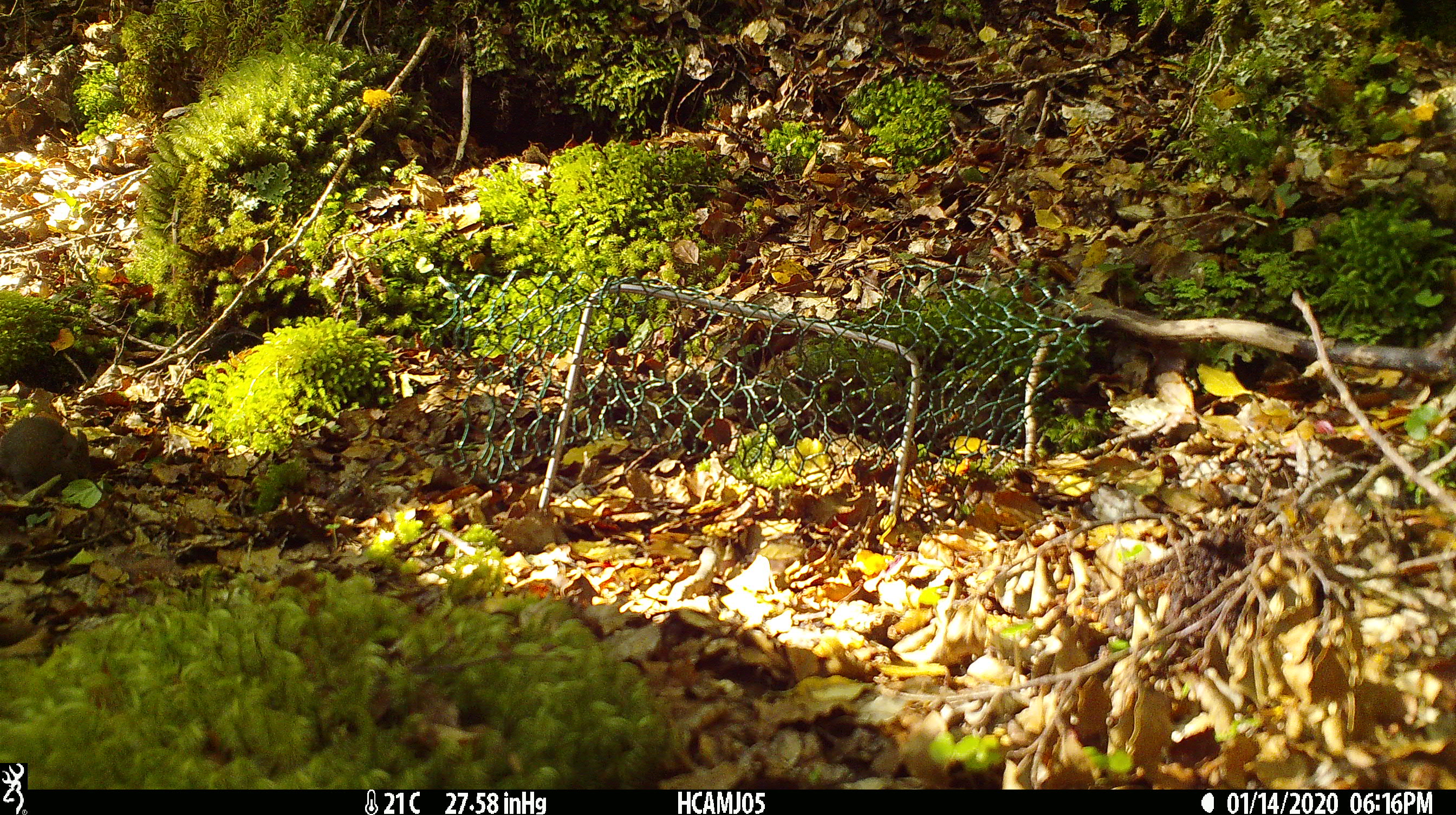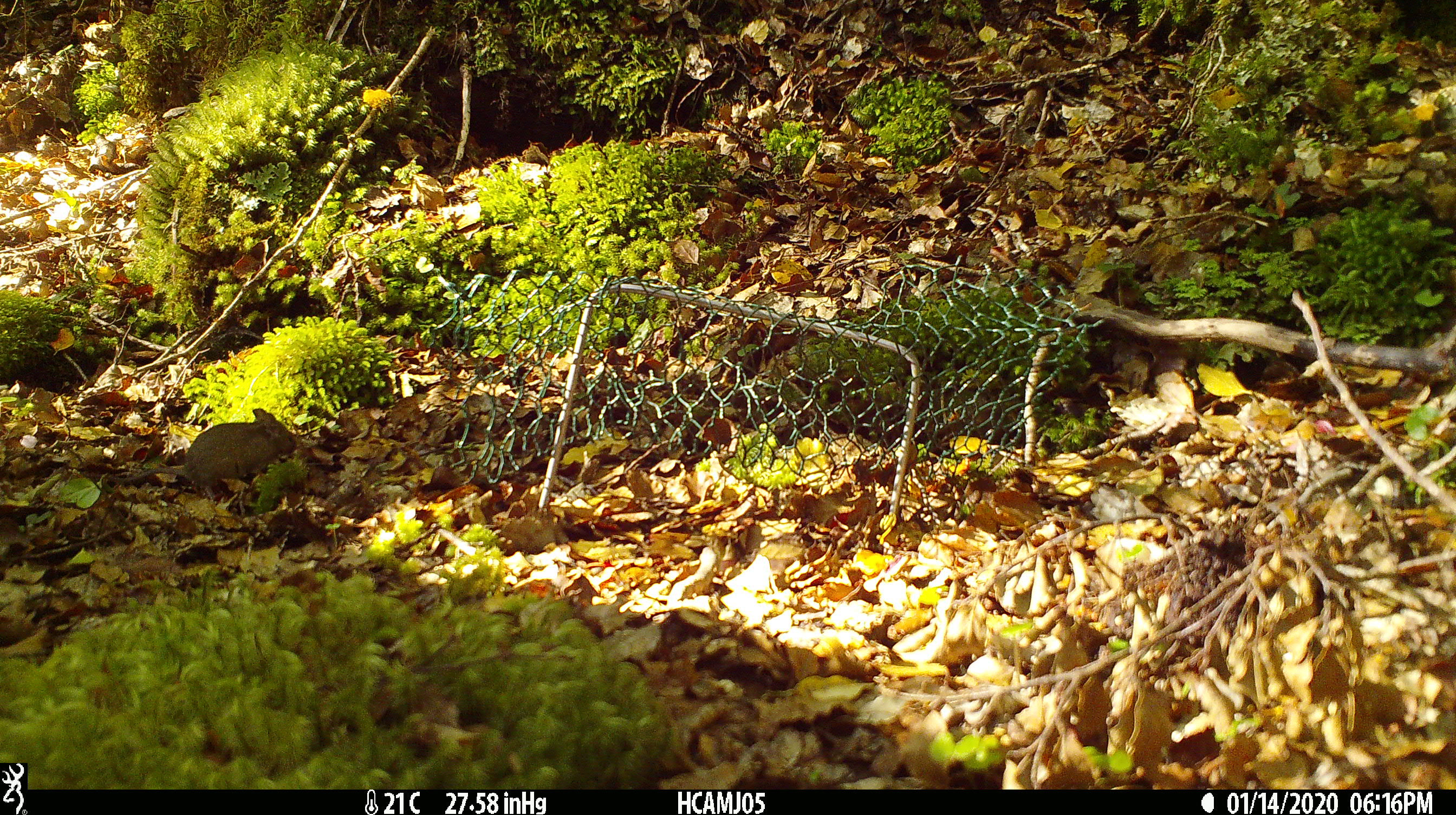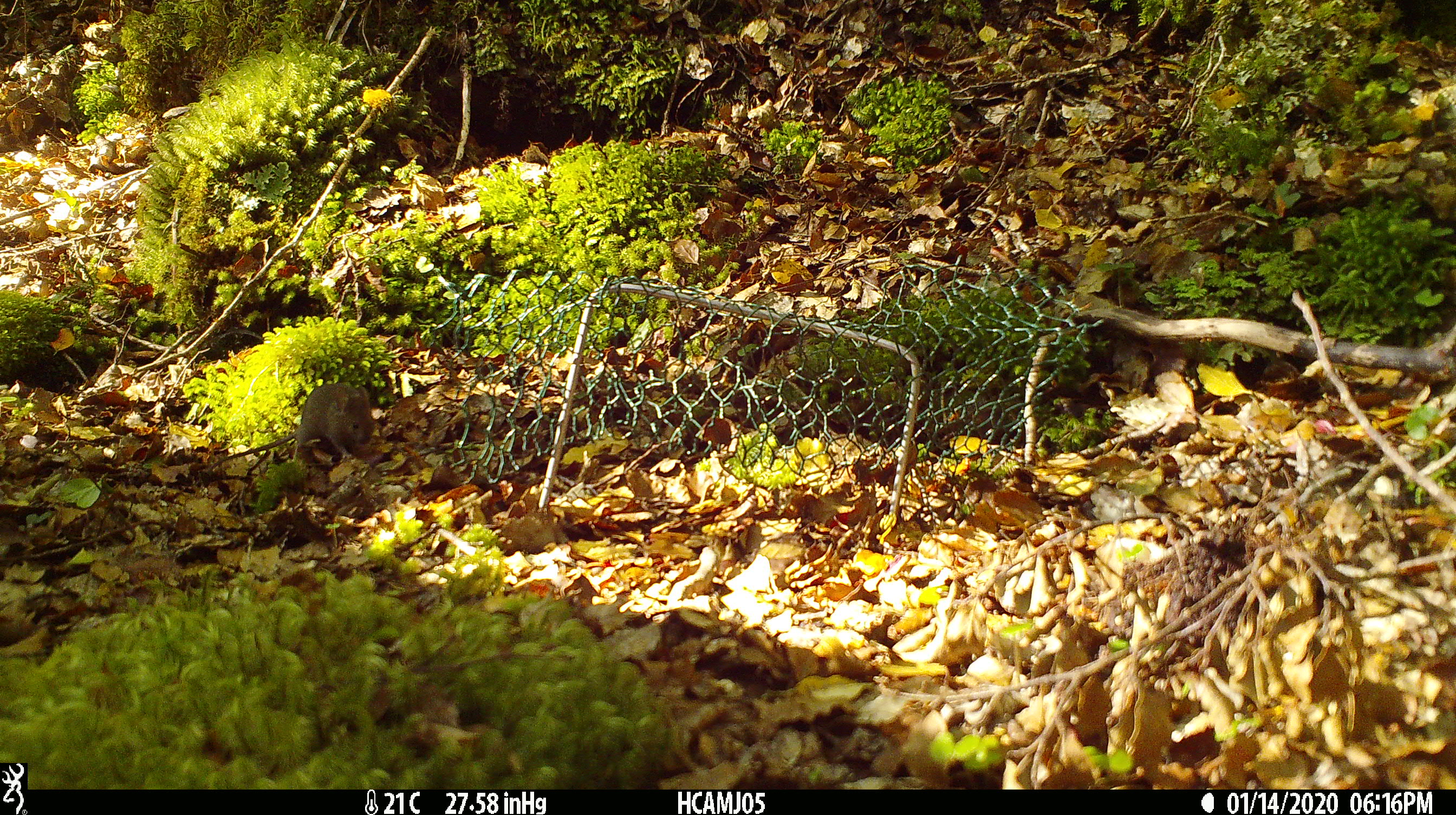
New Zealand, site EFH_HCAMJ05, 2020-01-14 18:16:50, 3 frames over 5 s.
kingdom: Animalia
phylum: Chordata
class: Mammalia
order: Rodentia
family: Muridae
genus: Mus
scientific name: Mus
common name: mouse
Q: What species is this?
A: Mouse (Mus).